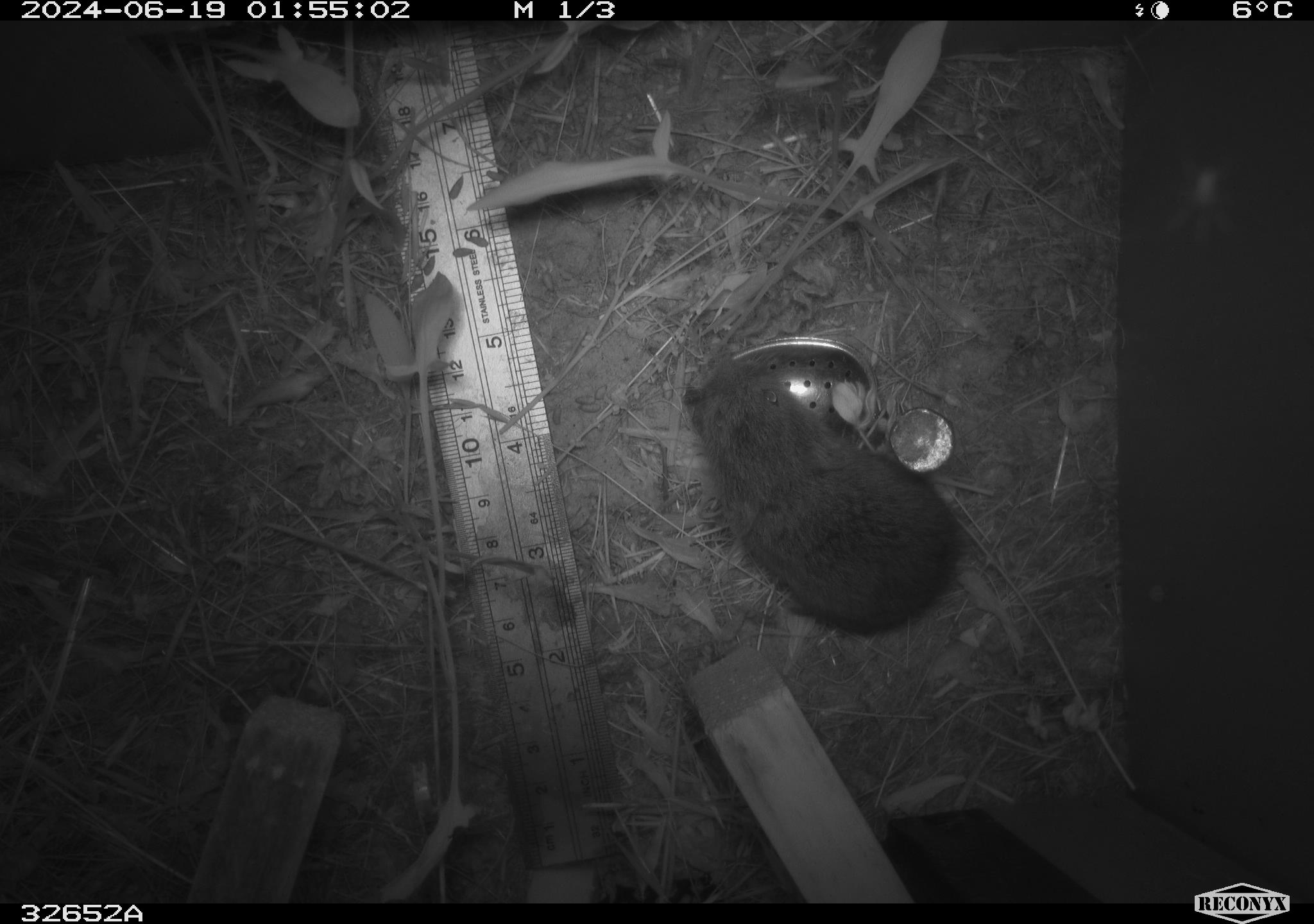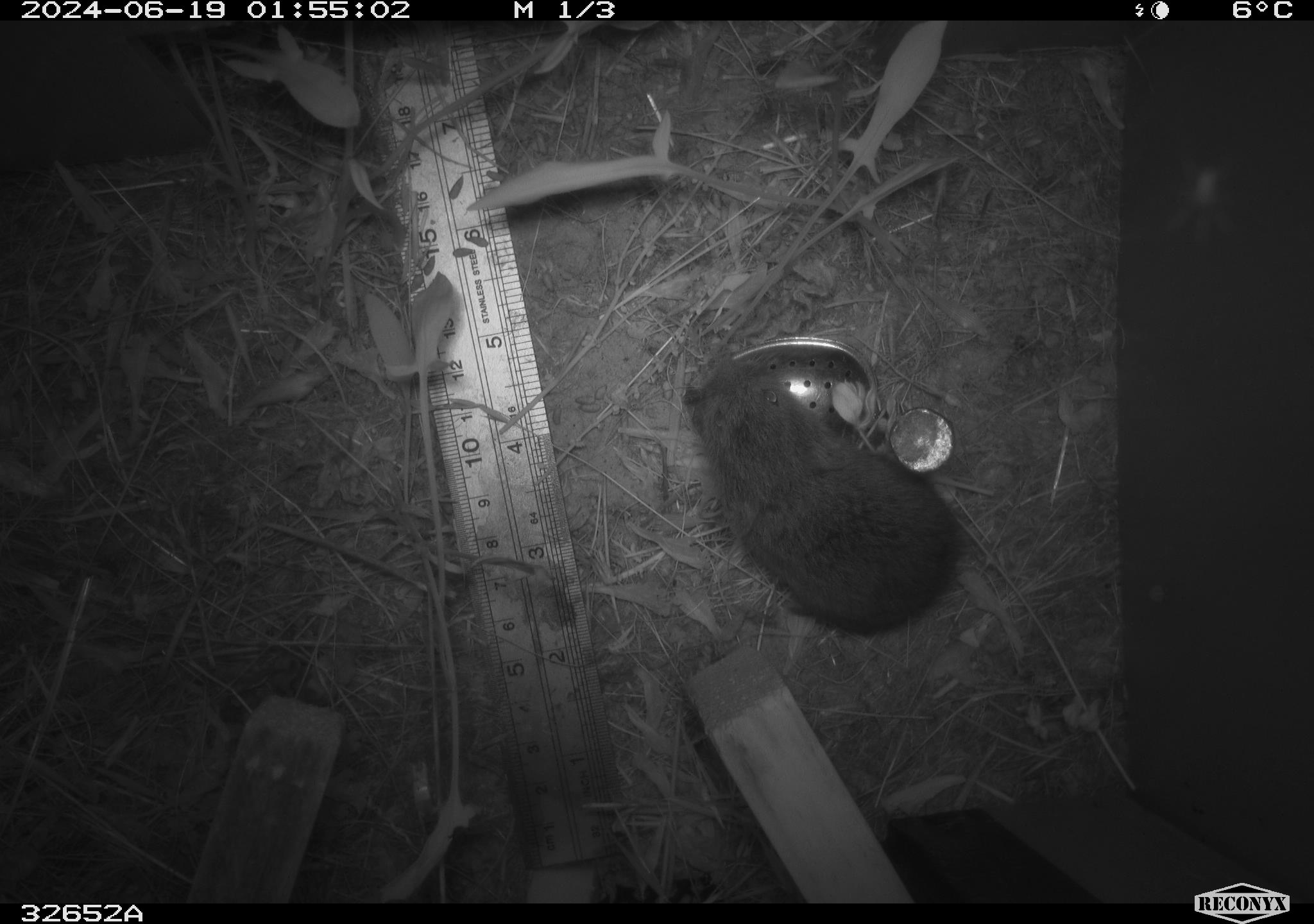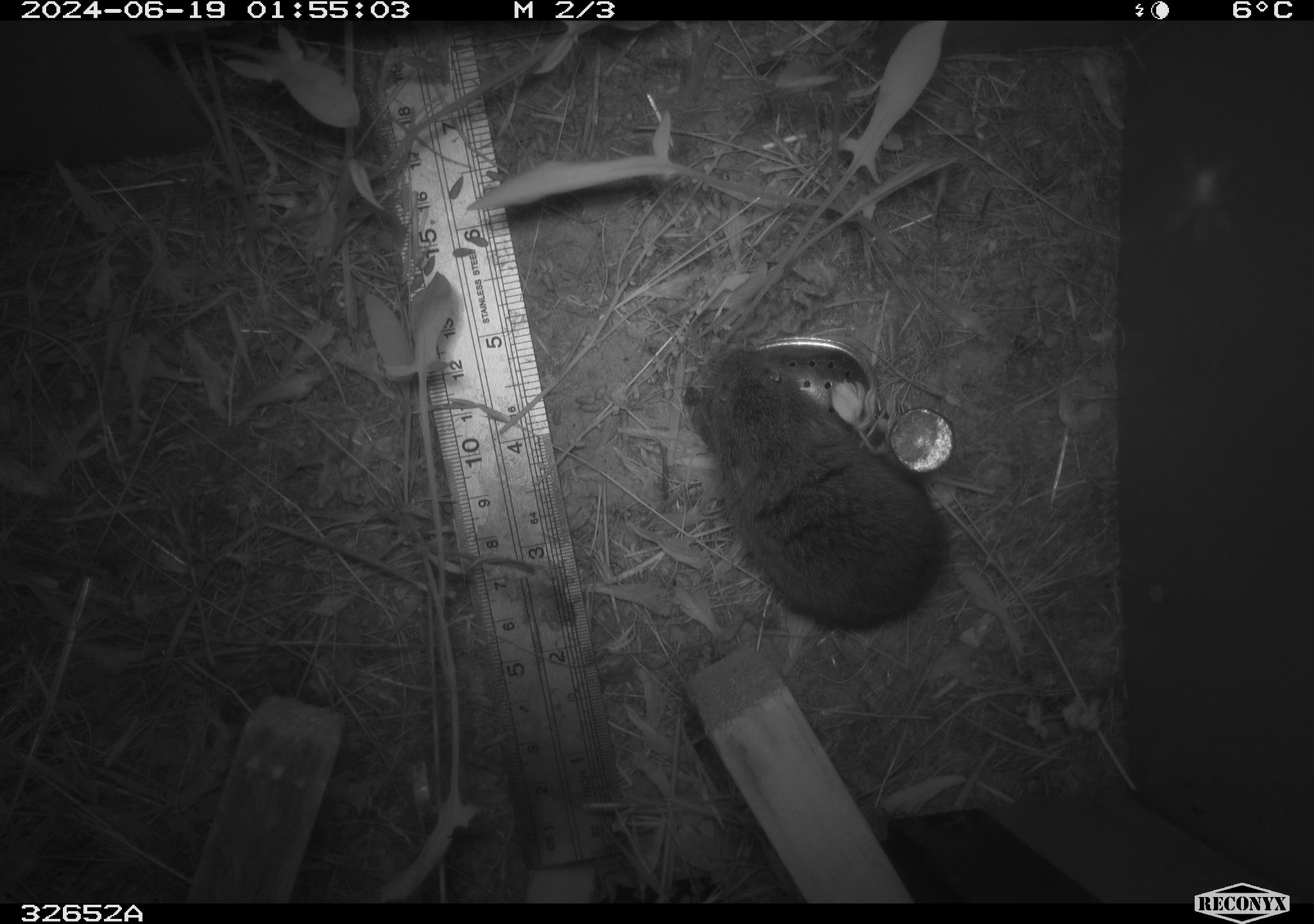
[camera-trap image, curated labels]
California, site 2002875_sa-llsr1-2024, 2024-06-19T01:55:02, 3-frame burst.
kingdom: Animalia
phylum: Chordata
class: Mammalia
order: Rodentia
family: Cricetidae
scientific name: Arvicolinae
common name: voles, lemmings, and muskrats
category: arvicolinae subfamily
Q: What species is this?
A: Arvicolinae subfamily (voles, lemmings, and muskrats) (Arvicolinae).